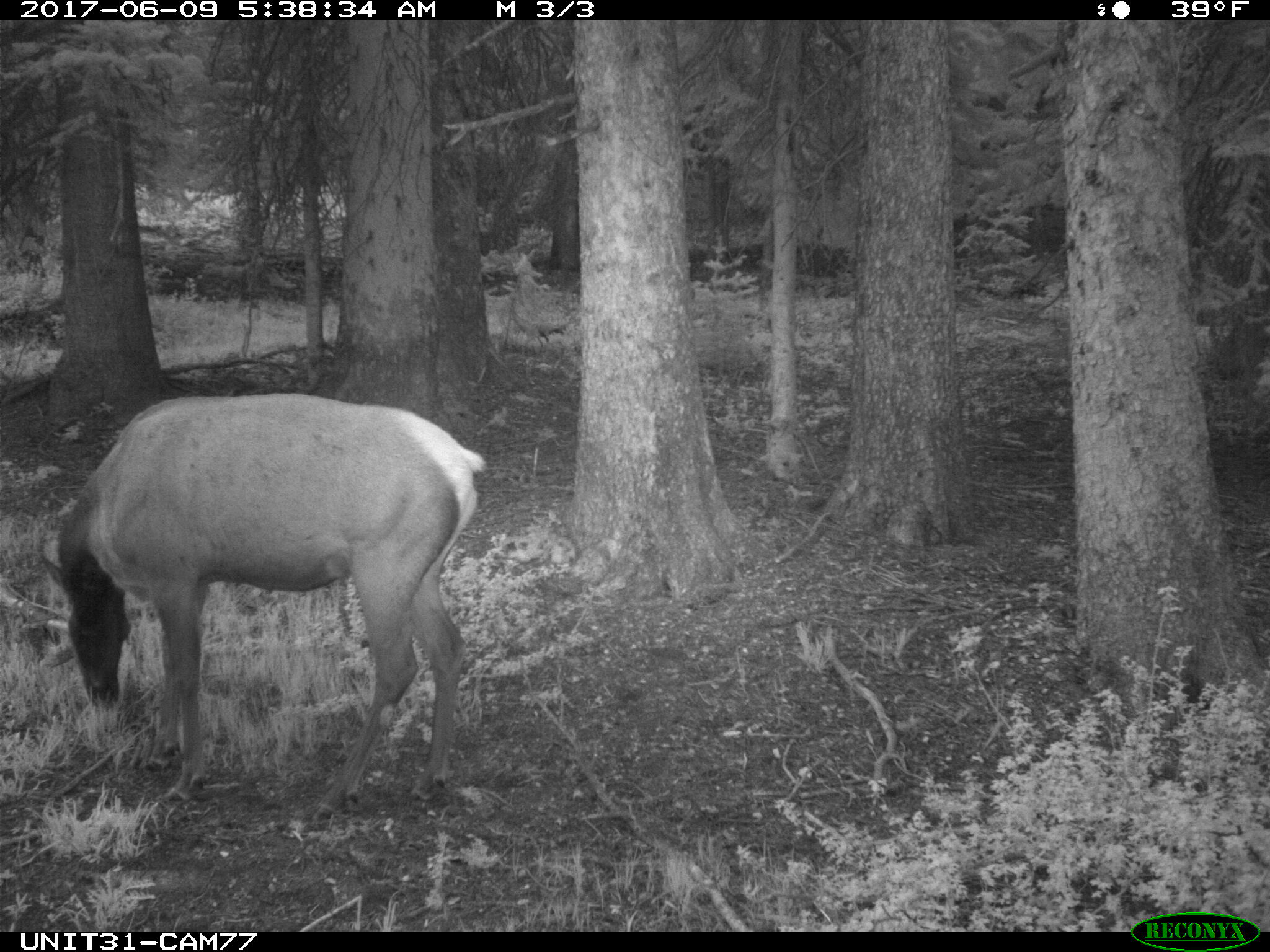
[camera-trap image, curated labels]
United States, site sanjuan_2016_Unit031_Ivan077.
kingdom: Animalia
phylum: Chordata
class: Mammalia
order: Artiodactyla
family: Cervidae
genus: Cervus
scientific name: Cervus elaphus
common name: red deer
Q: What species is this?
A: Cervus elaphus (red deer).